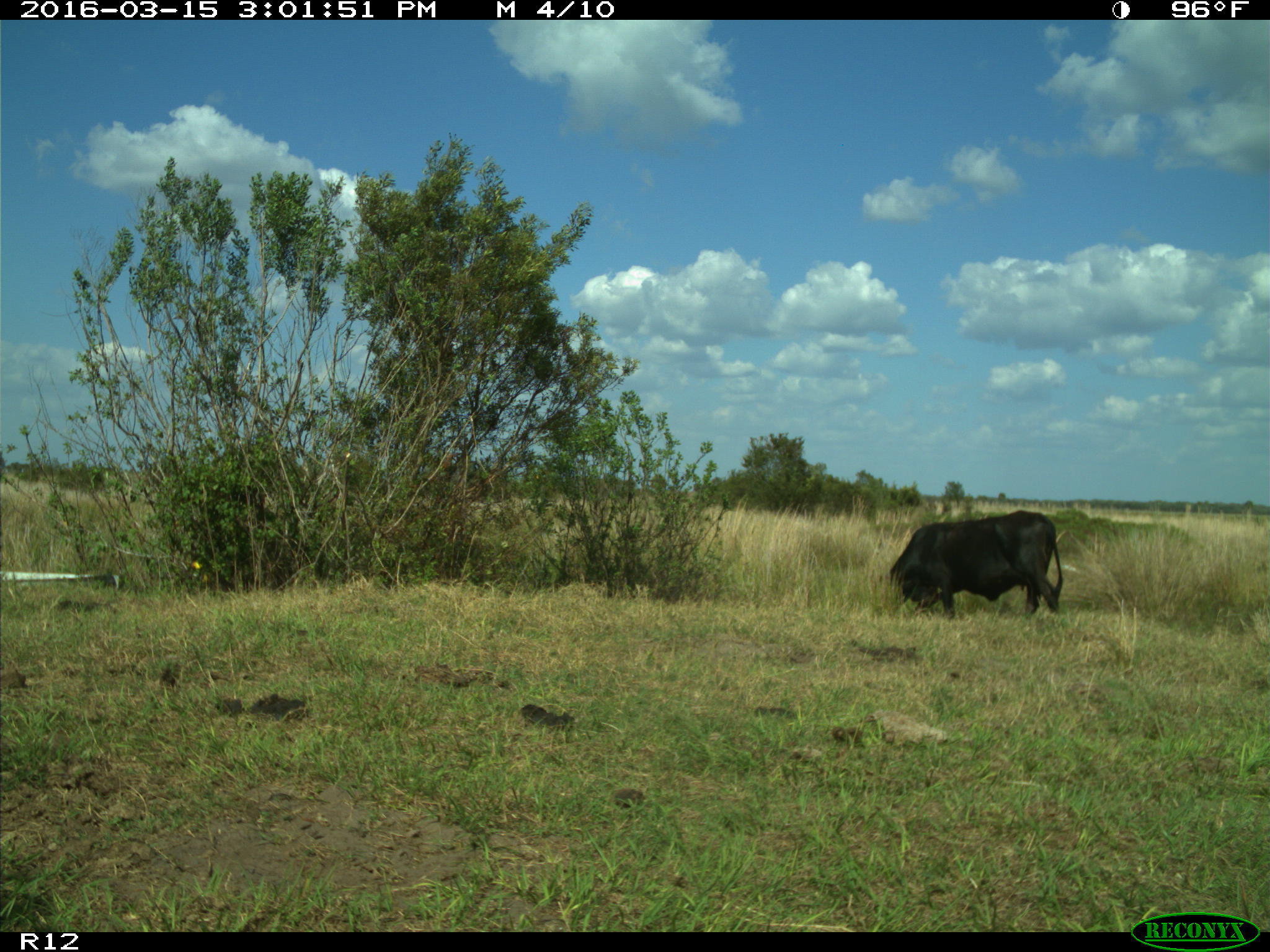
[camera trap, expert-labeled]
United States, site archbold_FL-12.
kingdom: Animalia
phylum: Chordata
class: Mammalia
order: Artiodactyla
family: Bovidae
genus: Bos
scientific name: Bos taurus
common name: domestic cow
Bos taurus (domestic cow).